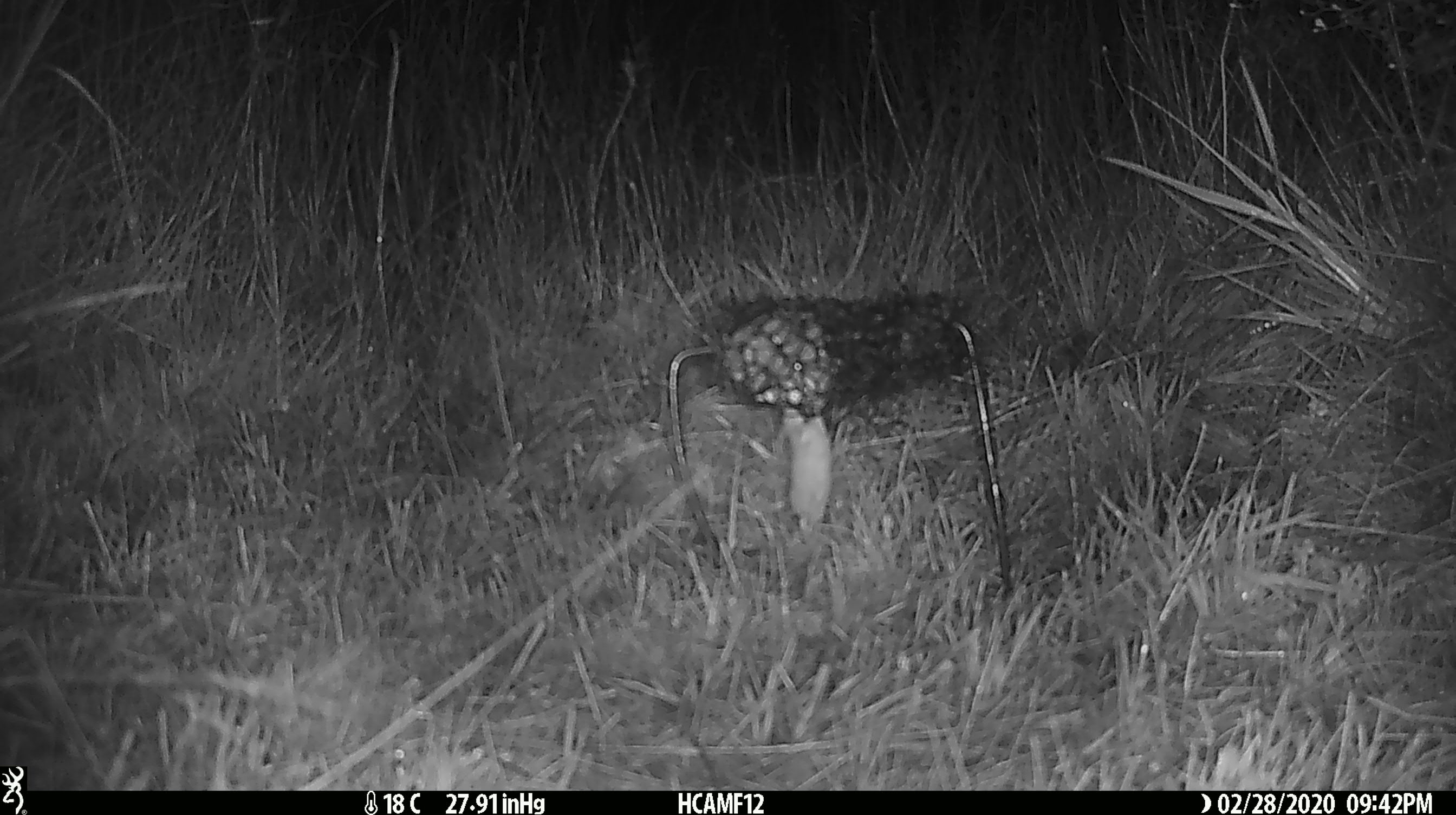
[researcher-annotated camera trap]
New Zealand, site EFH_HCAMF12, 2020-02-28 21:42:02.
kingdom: Animalia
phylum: Chordata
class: Mammalia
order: Rodentia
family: Muridae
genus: Mus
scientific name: Mus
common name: mouse